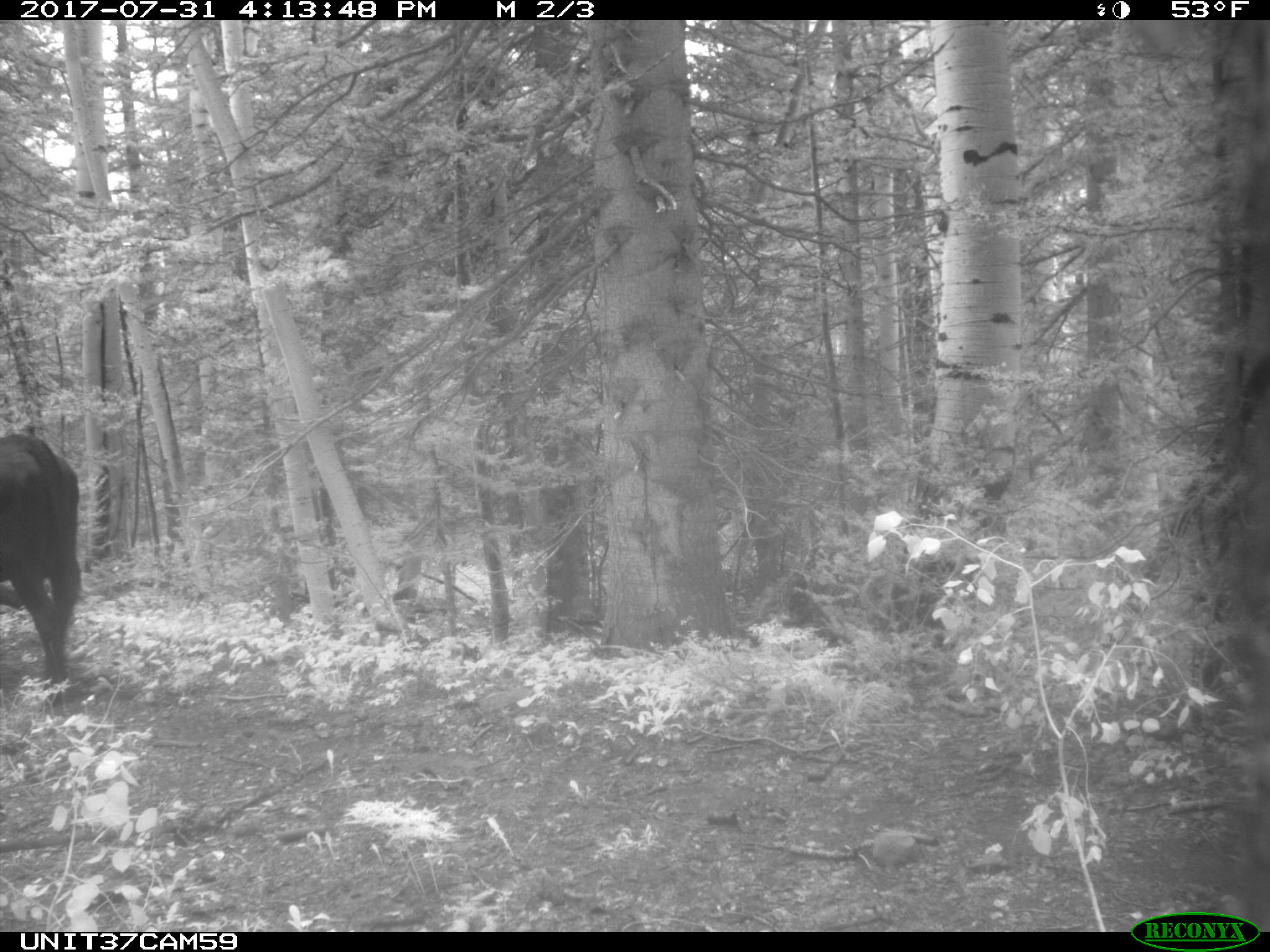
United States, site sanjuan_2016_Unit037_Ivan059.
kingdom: Animalia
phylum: Chordata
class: Mammalia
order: Artiodactyla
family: Bovidae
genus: Bos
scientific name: Bos taurus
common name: domestic cow